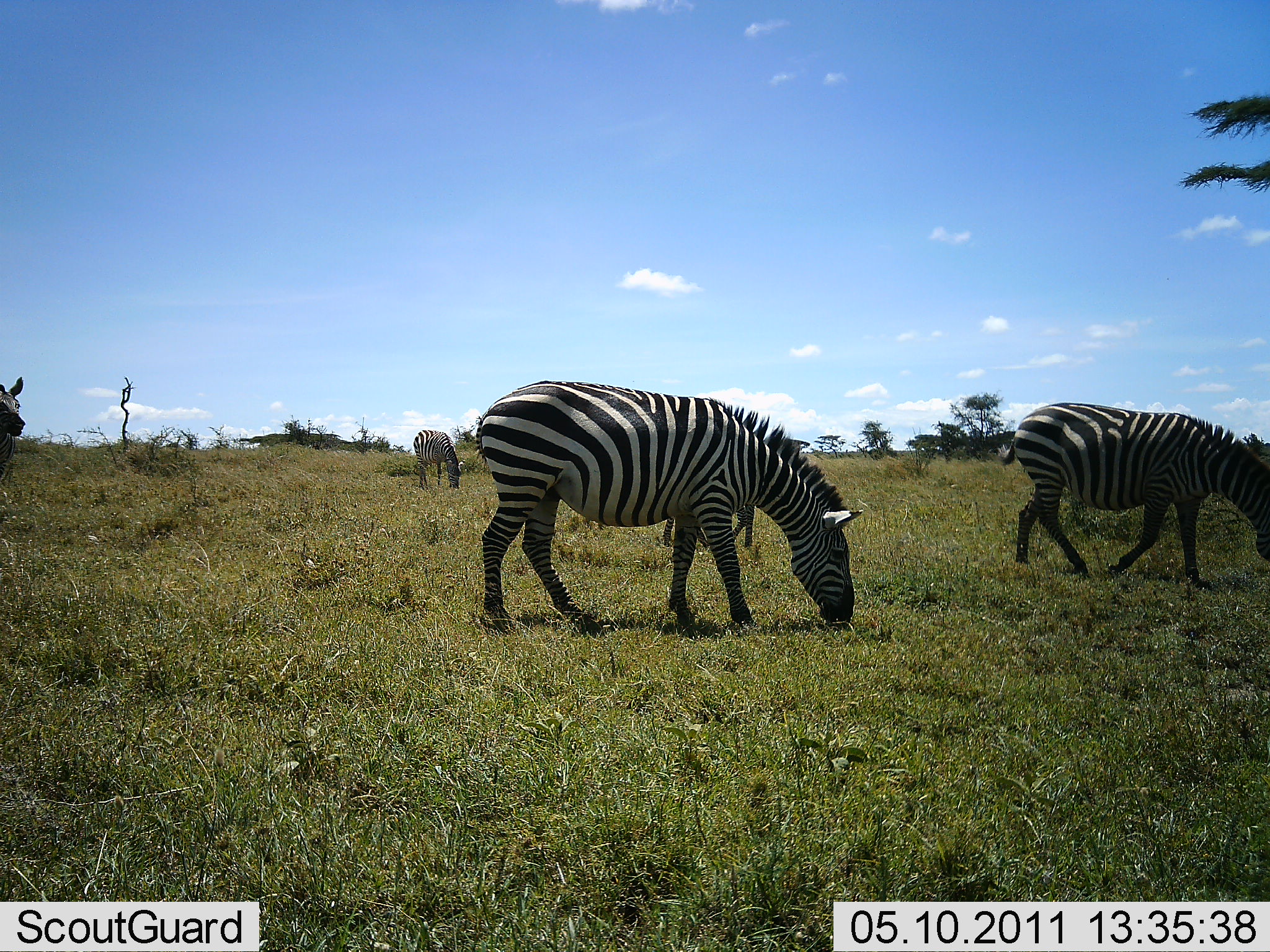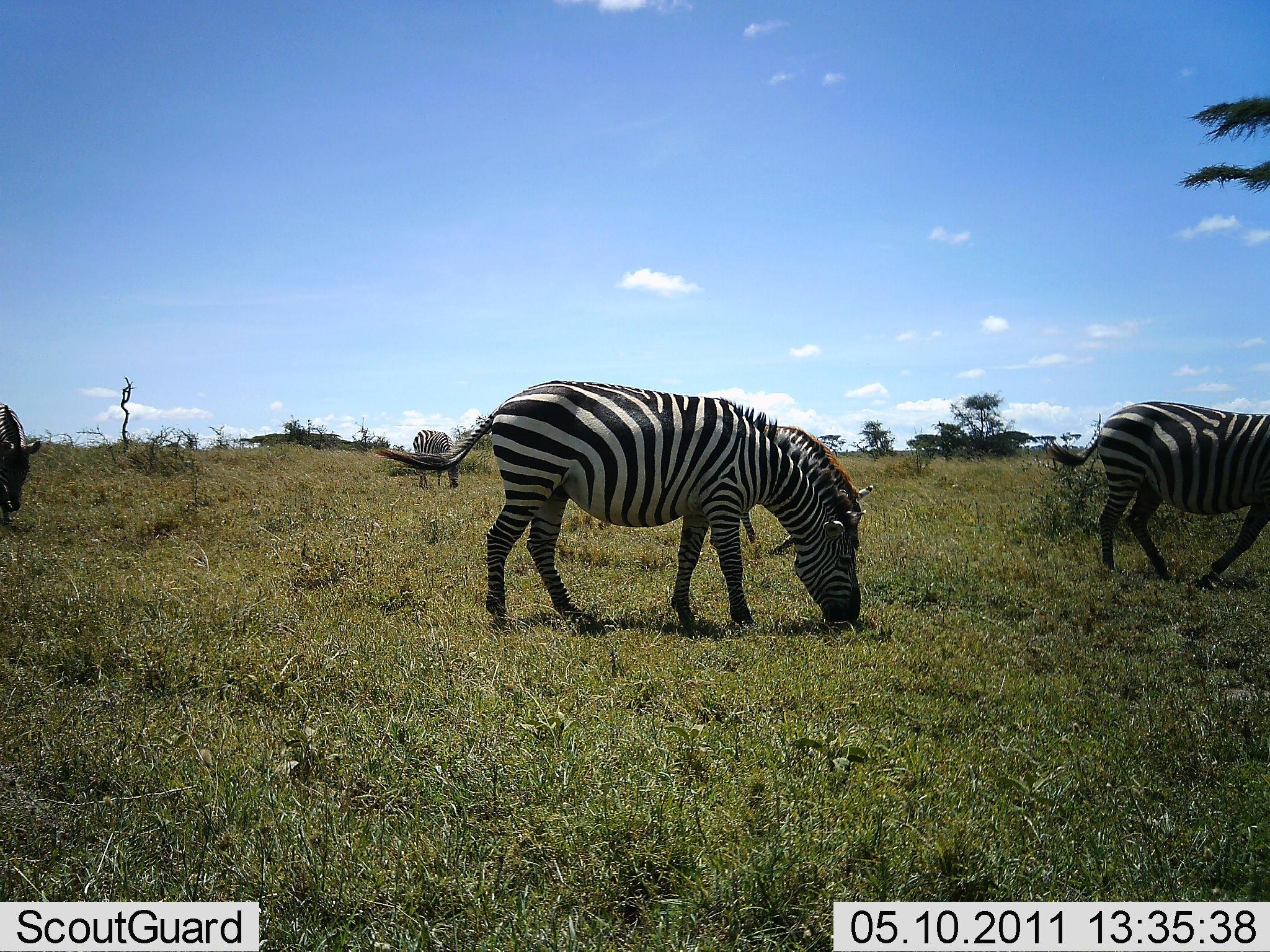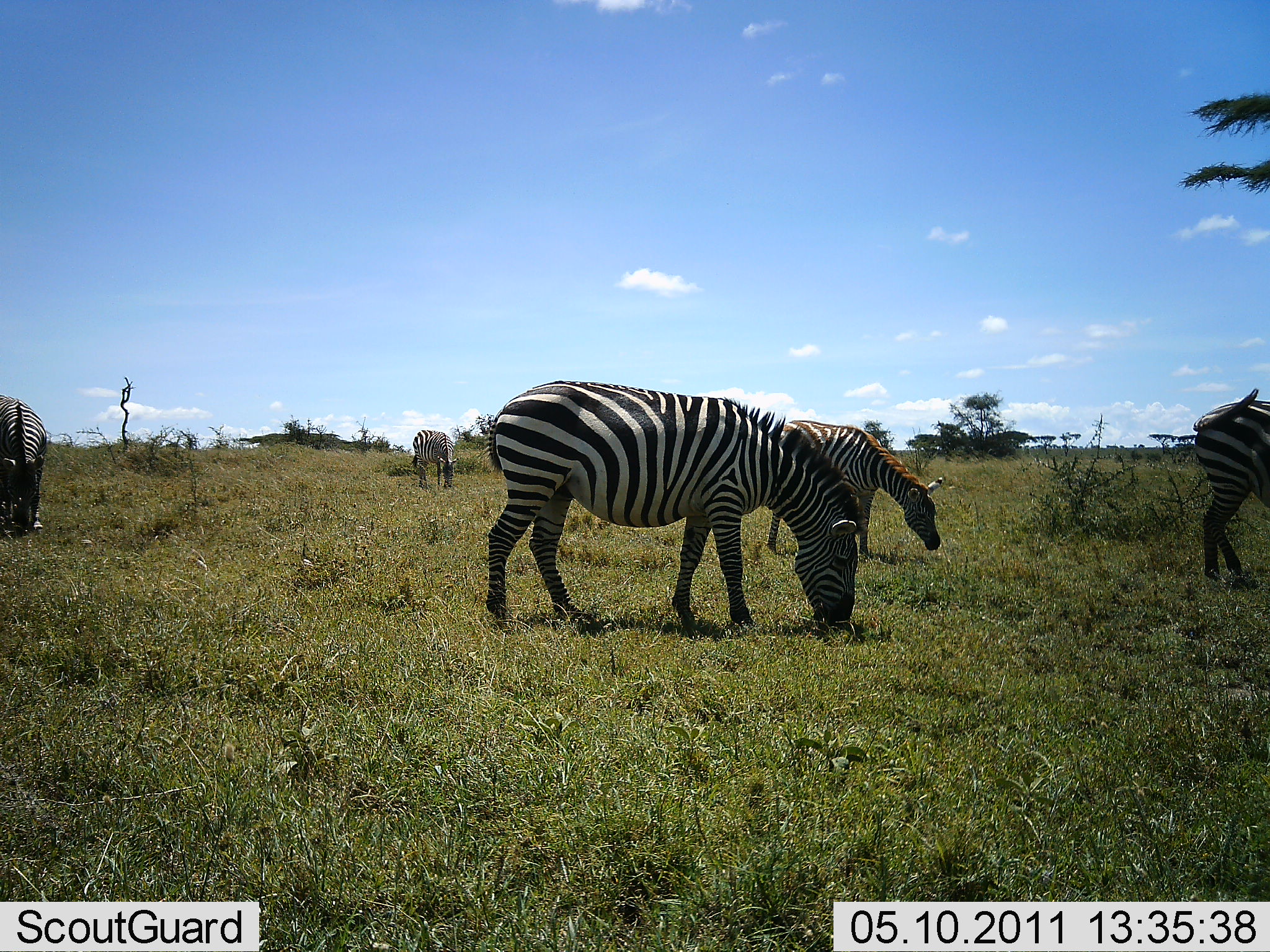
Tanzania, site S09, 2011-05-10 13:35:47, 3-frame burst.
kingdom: Animalia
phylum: Chordata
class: Mammalia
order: Perissodactyla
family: Equidae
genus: Equus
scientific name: Equus quagga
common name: plains zebra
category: zebra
Zebra (plains zebra) (Equus quagga), count 5. Behavior (volunteer vote fractions): standing 7%, resting 0%, moving 43%, interacting 0%. Young present (vote fraction): 7%. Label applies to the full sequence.